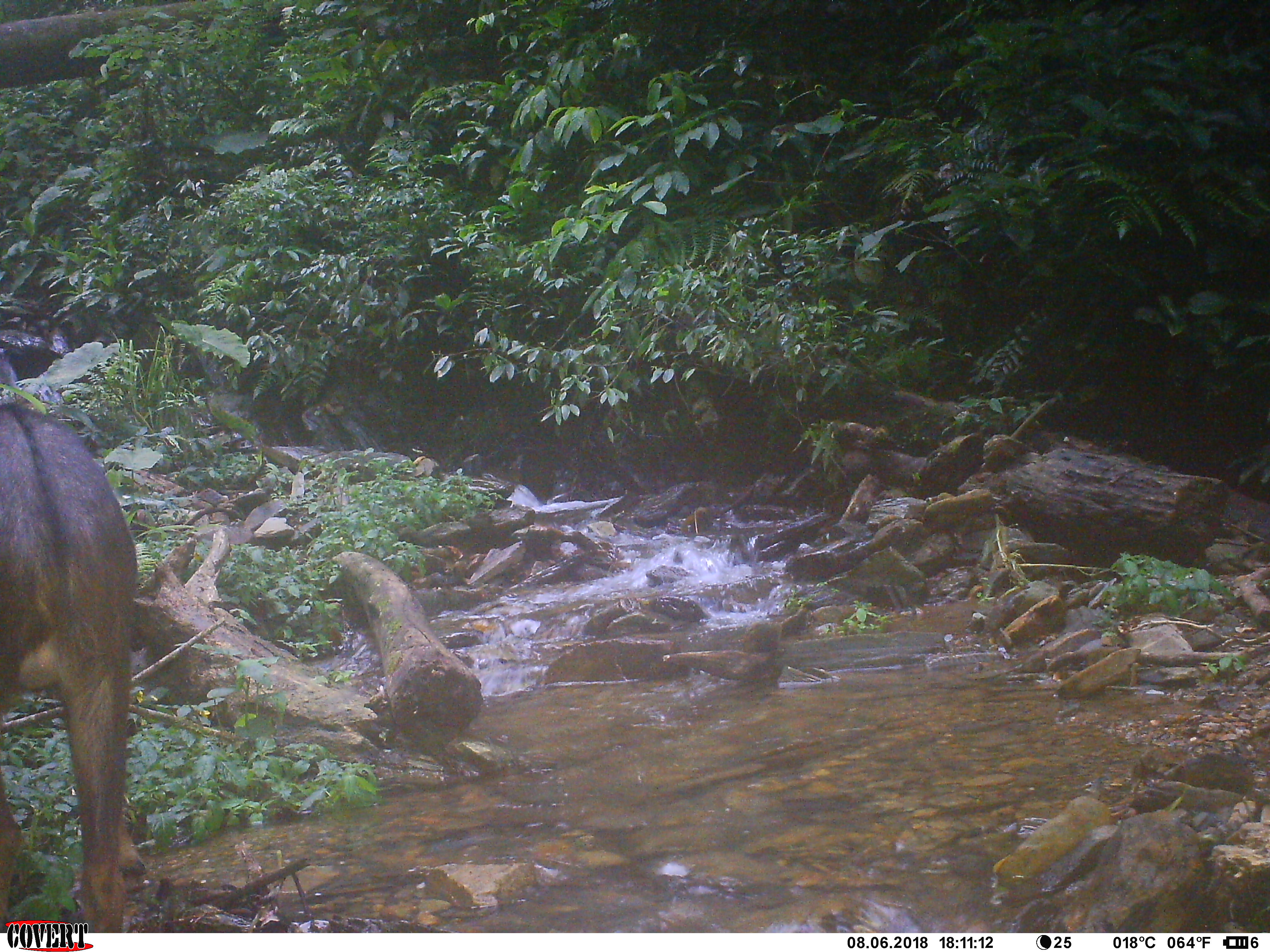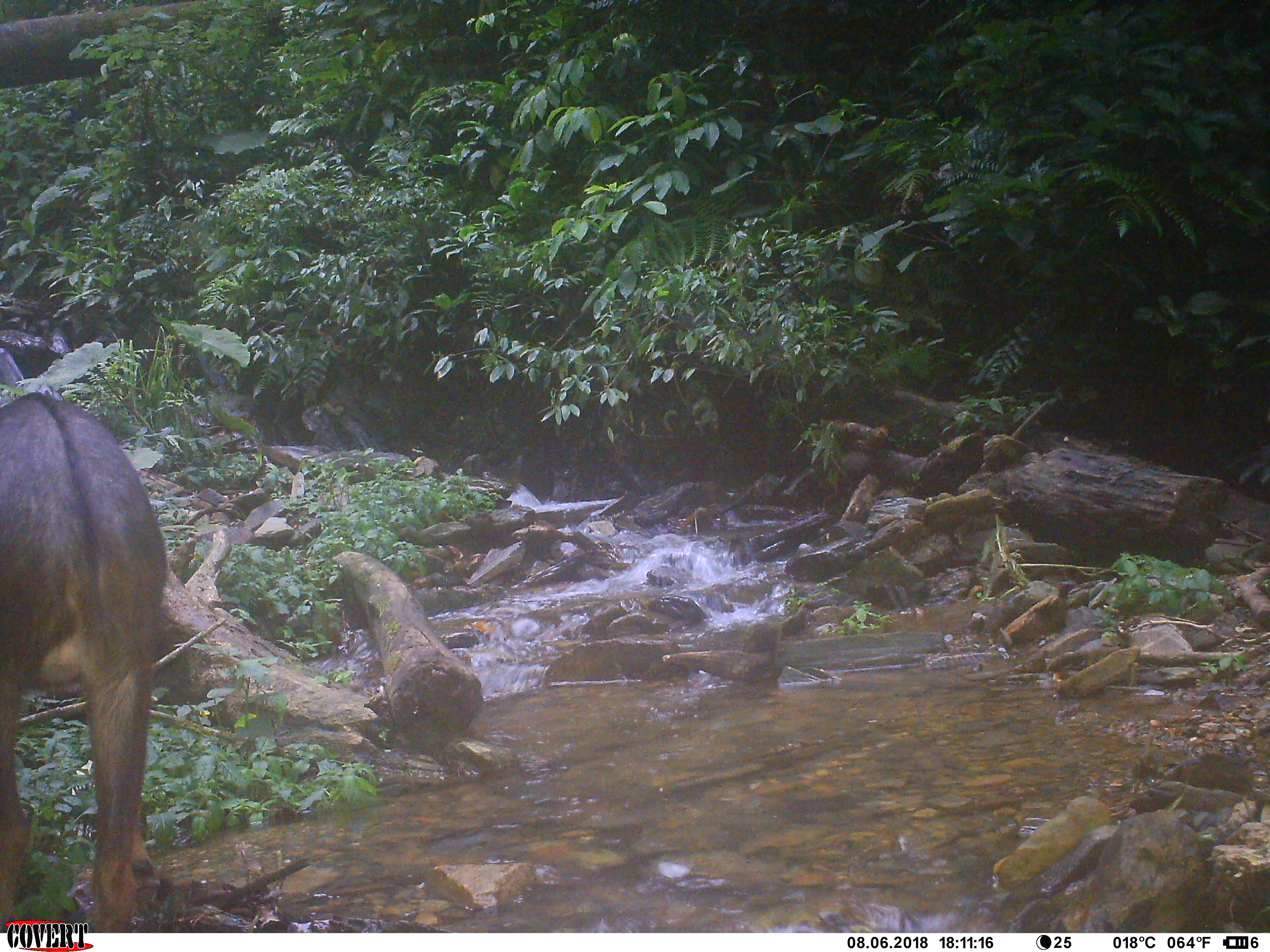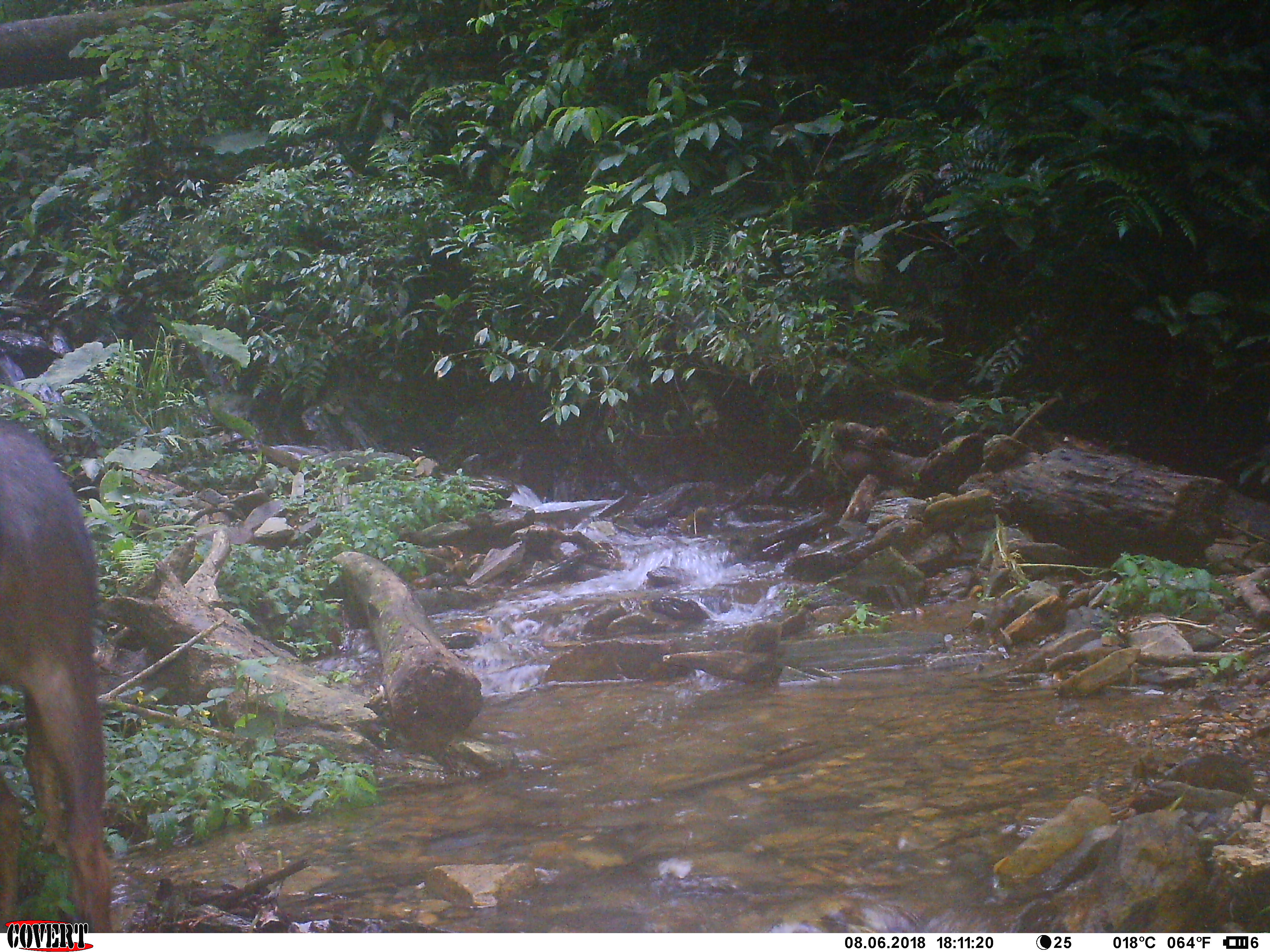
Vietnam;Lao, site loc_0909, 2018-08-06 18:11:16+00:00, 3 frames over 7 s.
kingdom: Animalia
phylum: Chordata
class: Mammalia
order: Artiodactyla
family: Bovidae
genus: Capricornis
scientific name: Capricornis sumatraensis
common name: chinese serow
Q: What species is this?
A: Chinese serow (Capricornis sumatraensis).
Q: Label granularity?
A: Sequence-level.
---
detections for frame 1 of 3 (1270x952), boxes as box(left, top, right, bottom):
chinese serow: box(0, 400, 137, 931)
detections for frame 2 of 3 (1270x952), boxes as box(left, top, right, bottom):
chinese serow: box(0, 391, 167, 934)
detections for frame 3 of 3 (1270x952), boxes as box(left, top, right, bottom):
chinese serow: box(0, 417, 117, 931)